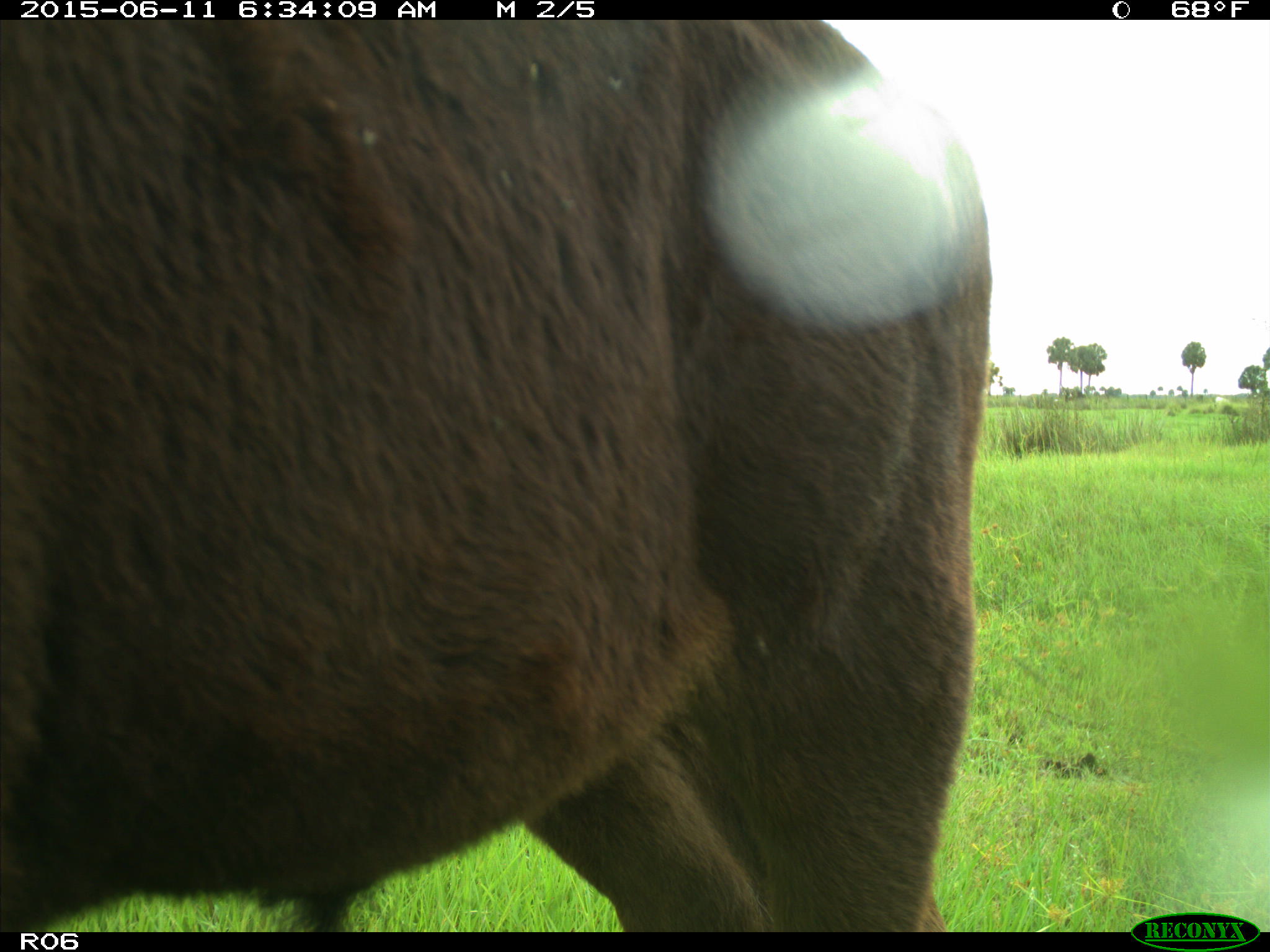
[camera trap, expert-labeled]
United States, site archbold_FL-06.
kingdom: Animalia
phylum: Chordata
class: Mammalia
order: Artiodactyla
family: Bovidae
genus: Bos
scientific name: Bos taurus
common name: domestic cow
Bos taurus (domestic cow).